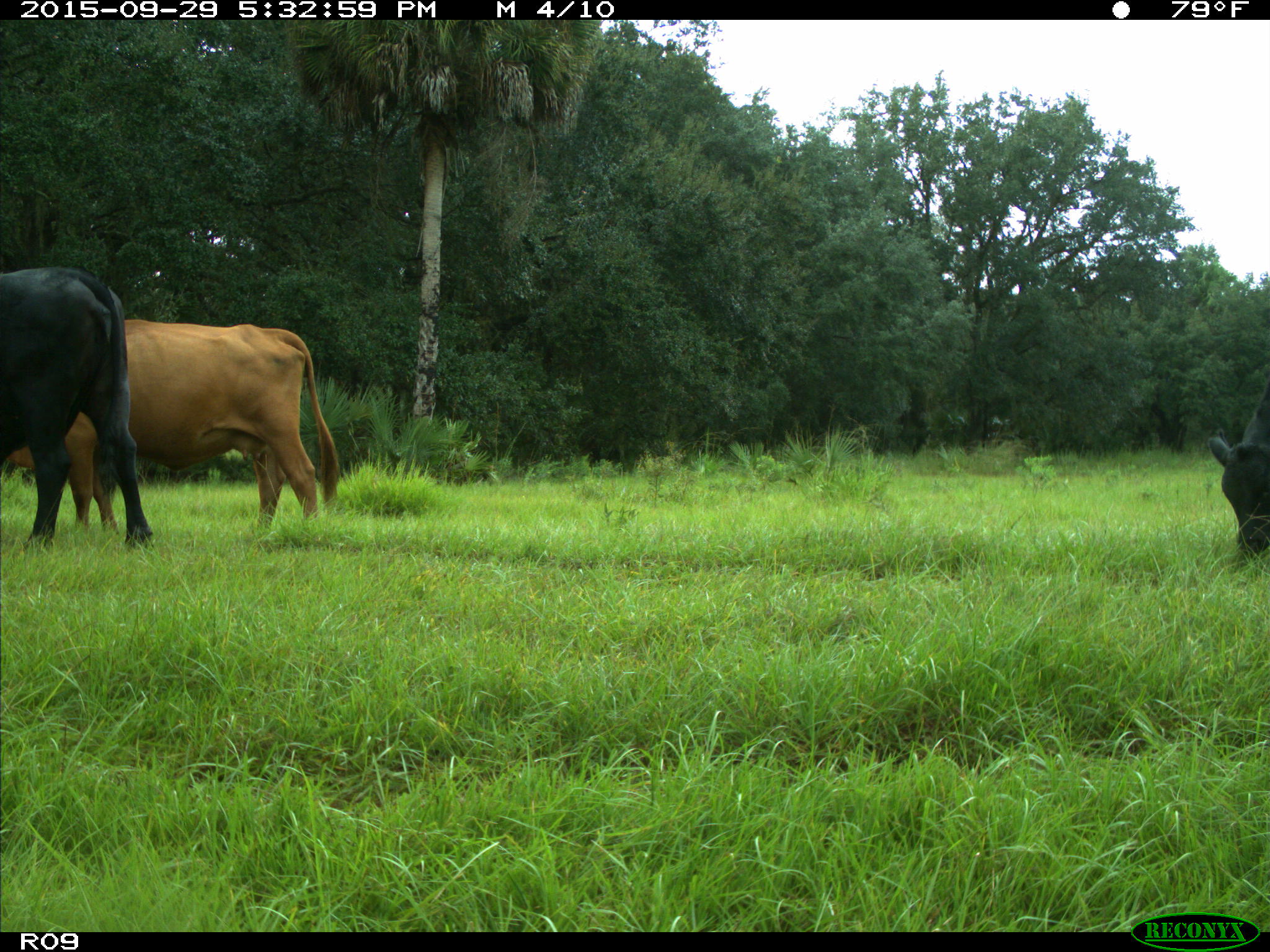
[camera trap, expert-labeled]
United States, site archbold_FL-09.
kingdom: Animalia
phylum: Chordata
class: Mammalia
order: Artiodactyla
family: Bovidae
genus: Bos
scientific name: Bos taurus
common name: domestic cow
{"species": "Bos taurus (domestic cow)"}